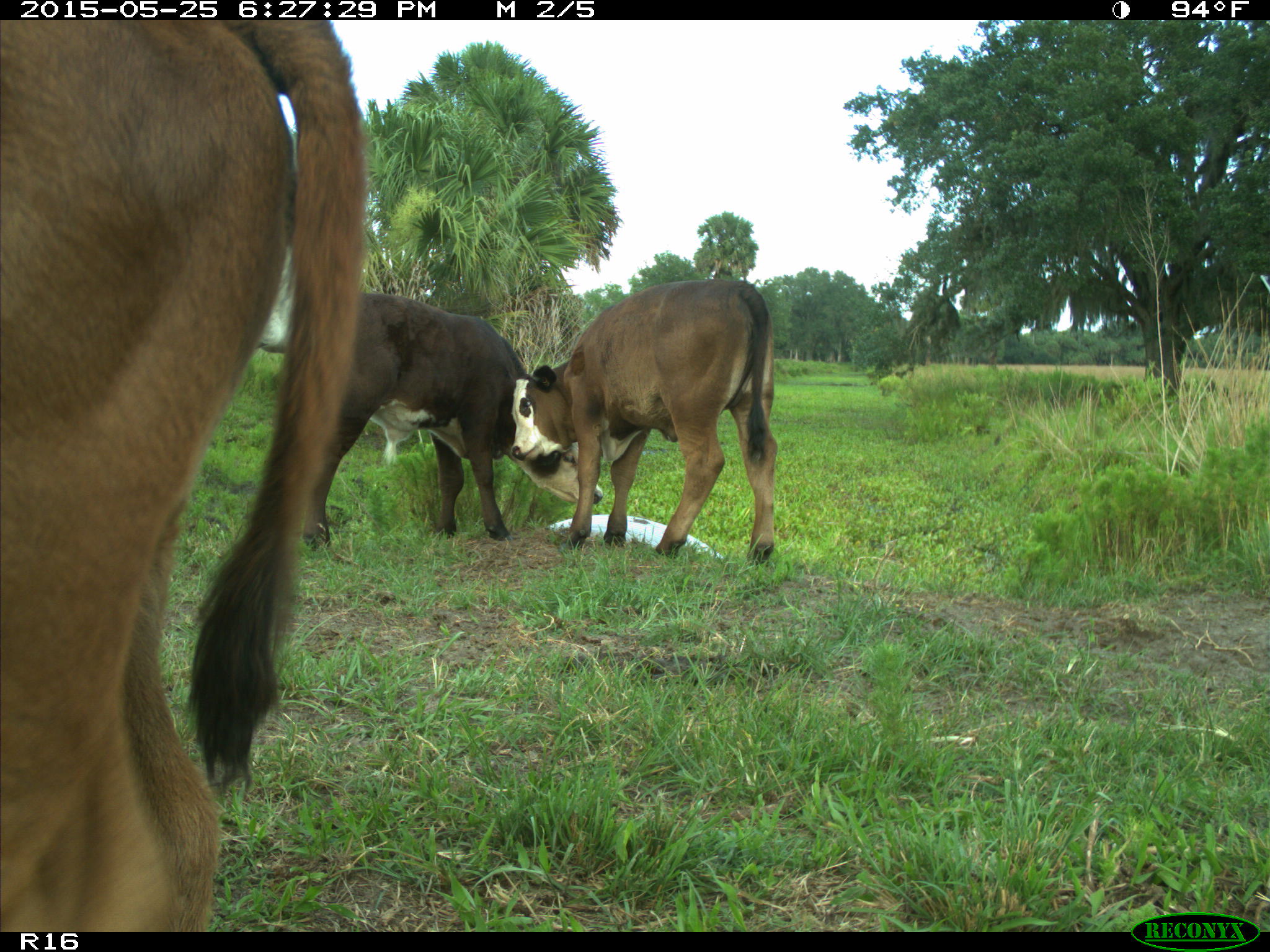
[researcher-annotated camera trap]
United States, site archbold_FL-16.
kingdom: Animalia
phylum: Chordata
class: Mammalia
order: Artiodactyla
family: Bovidae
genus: Bos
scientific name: Bos taurus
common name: domestic cow